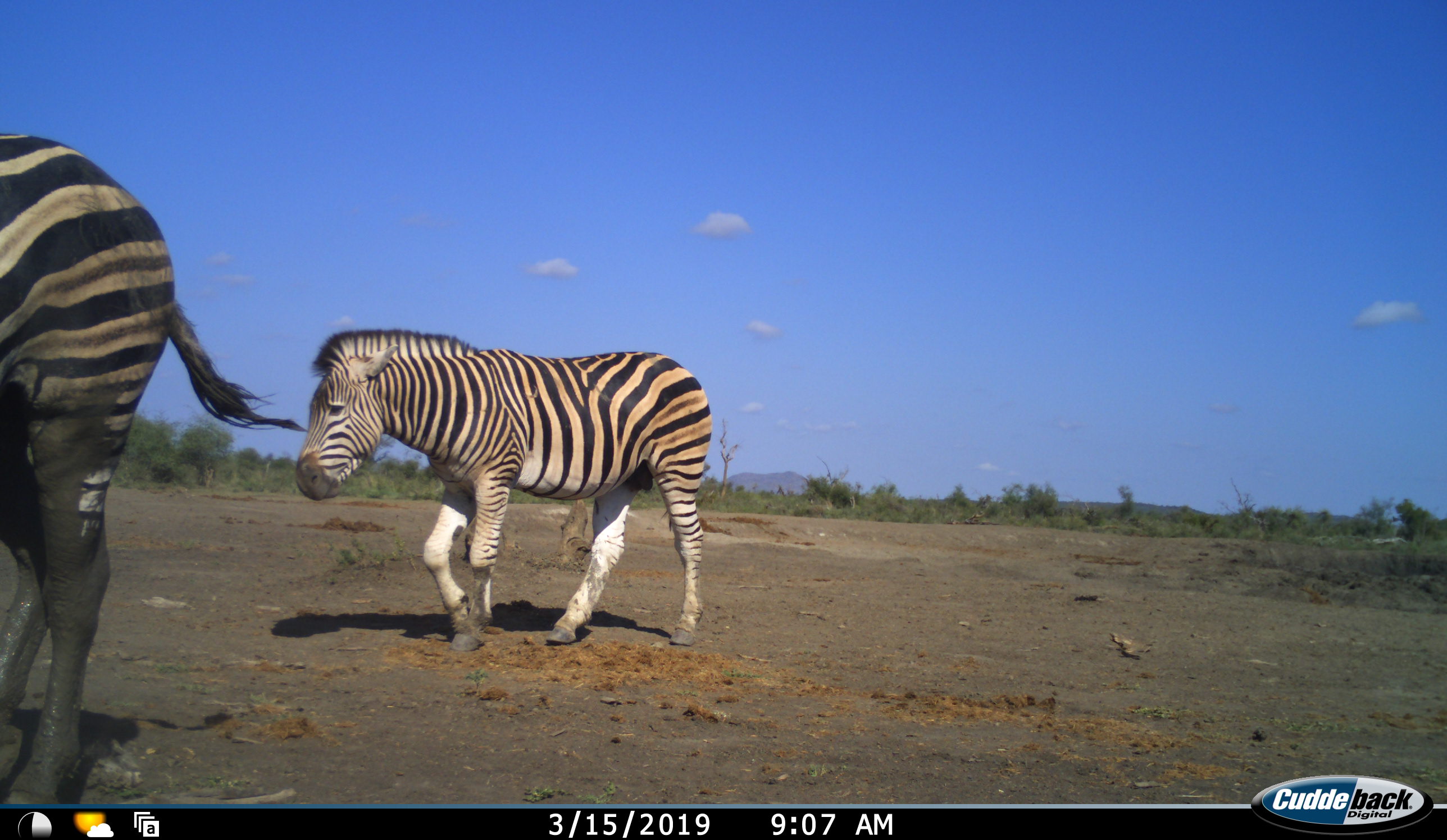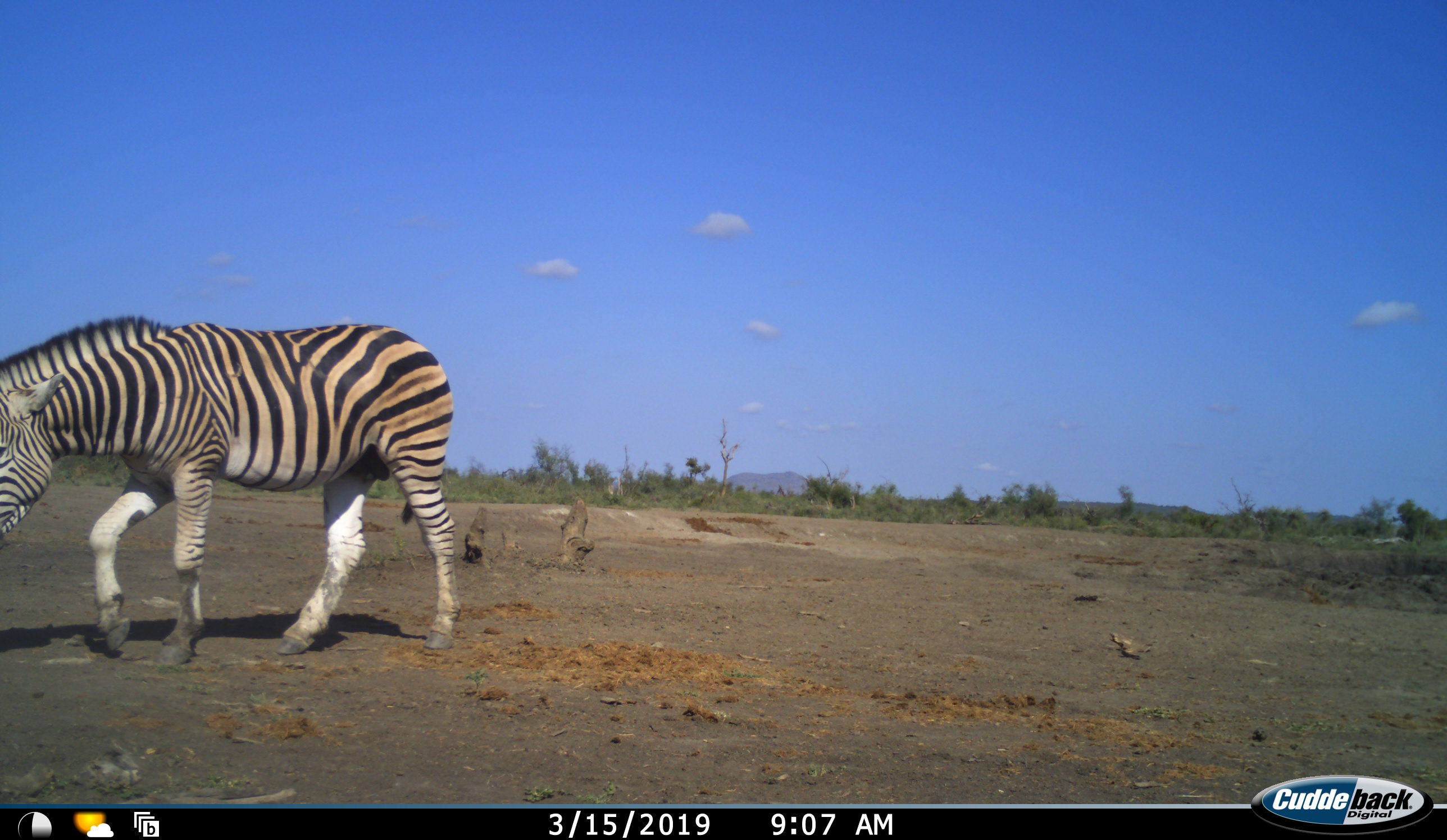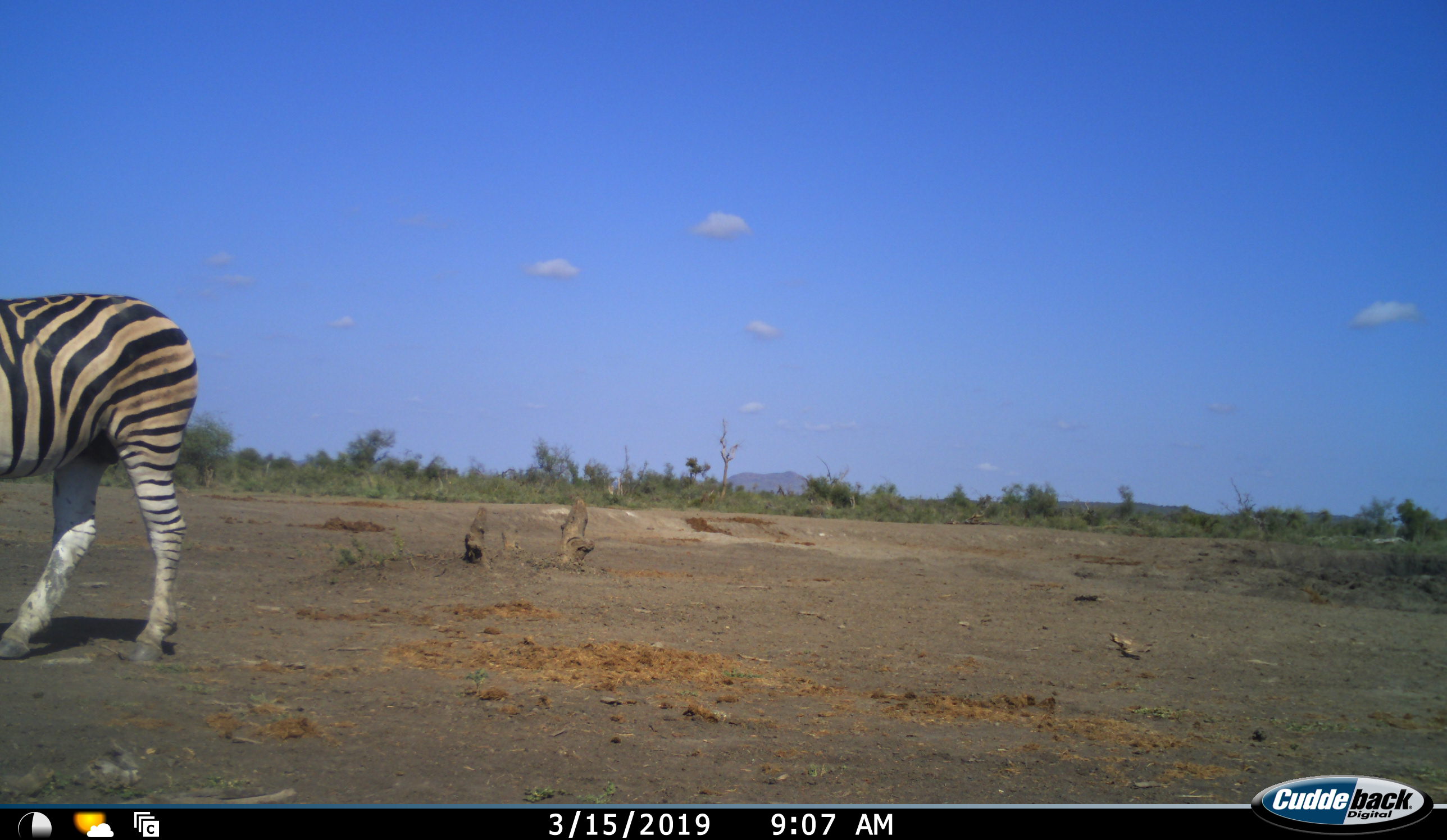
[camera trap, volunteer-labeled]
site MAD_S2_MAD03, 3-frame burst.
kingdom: Animalia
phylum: Chordata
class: Mammalia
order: Perissodactyla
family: Equidae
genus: Equus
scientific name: Equus quagga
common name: plains zebra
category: zebraplains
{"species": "zebraplains (plains zebra) (Equus quagga)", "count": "2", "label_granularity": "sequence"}